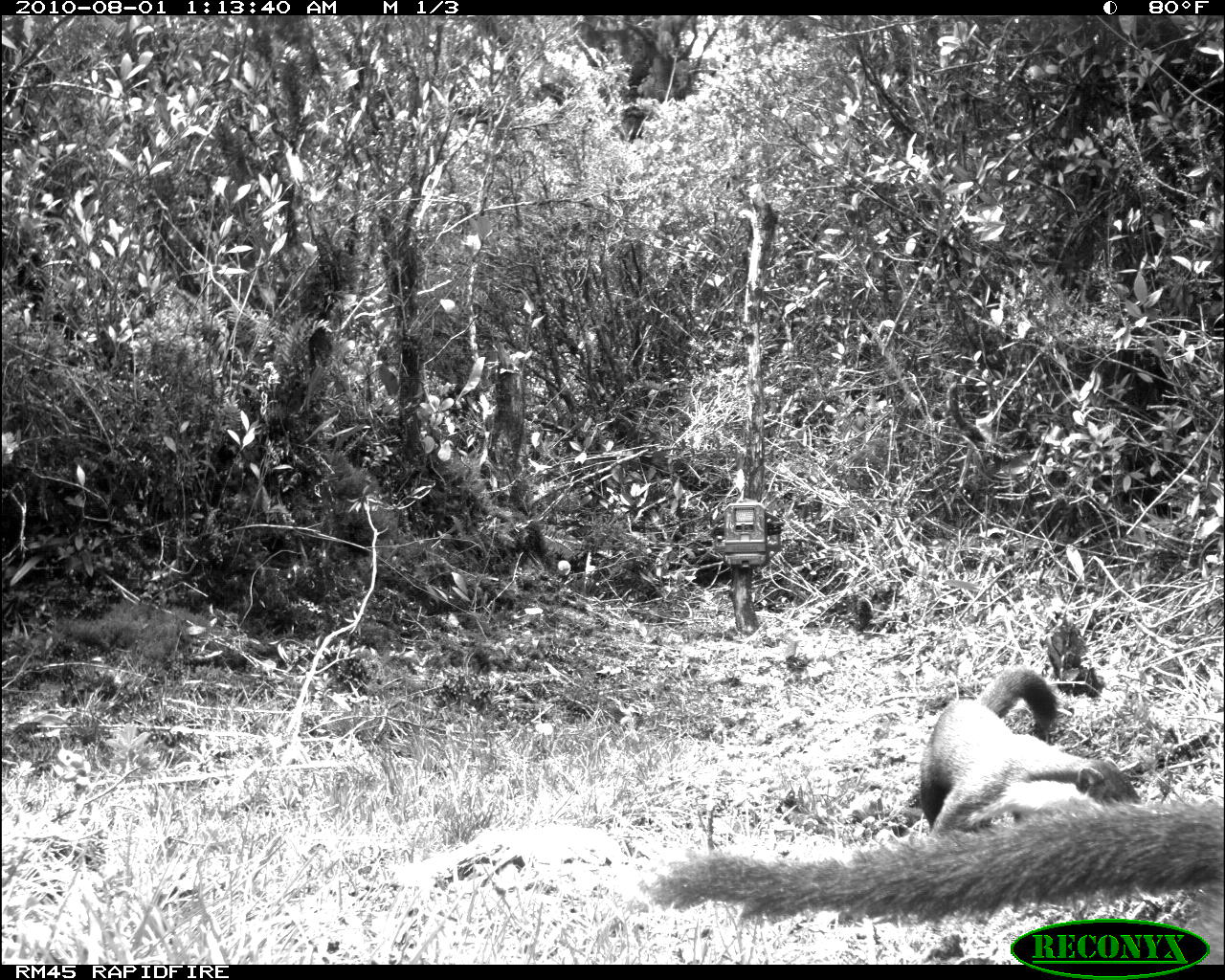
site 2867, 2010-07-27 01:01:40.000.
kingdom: Animalia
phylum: Chordata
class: Mammalia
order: Carnivora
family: Mustelidae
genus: Martes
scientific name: Martes flavigula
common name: yellow-throated marten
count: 2